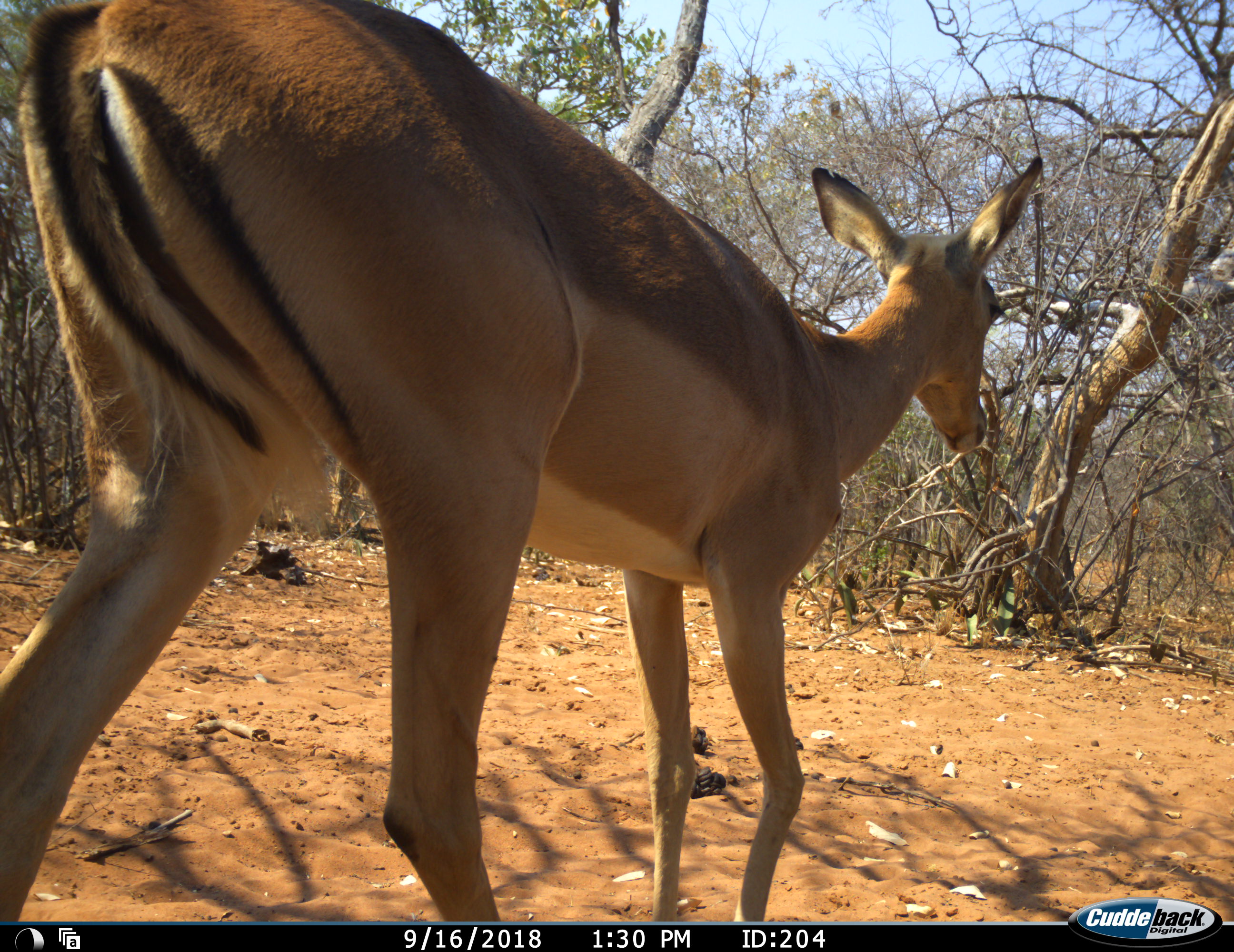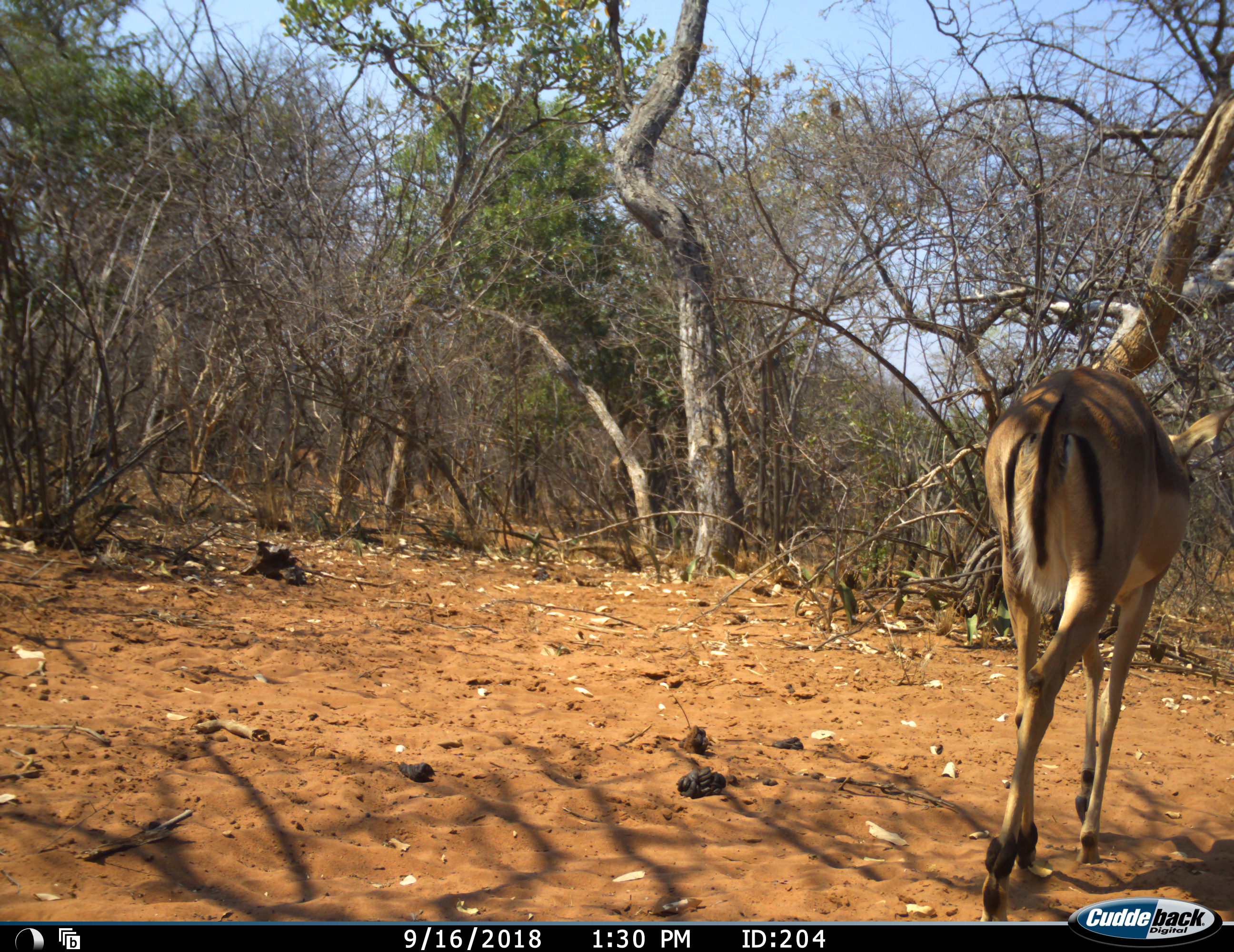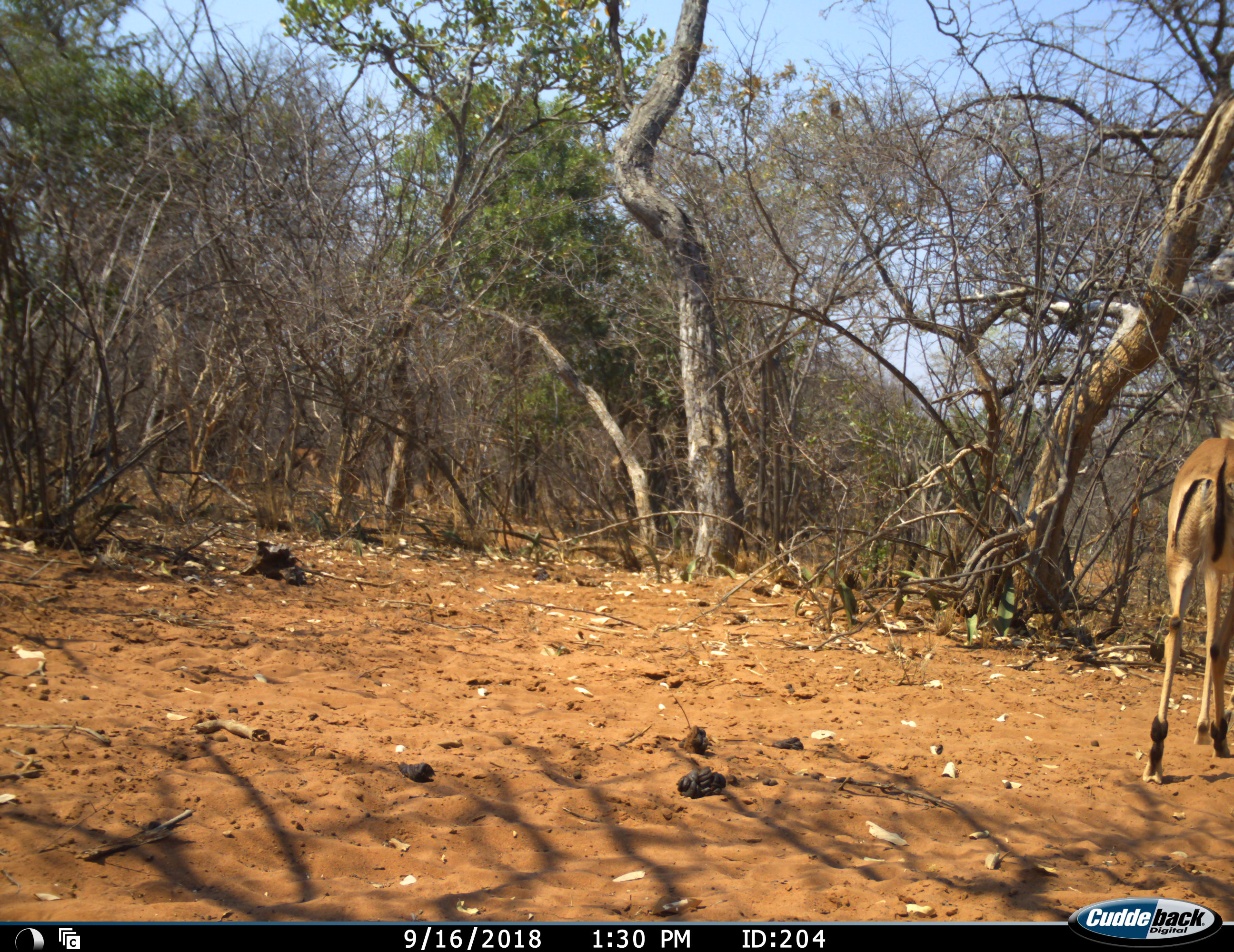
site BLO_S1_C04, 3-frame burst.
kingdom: Animalia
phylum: Chordata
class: Mammalia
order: Artiodactyla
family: Bovidae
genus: Aepyceros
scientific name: Aepyceros melampus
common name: impala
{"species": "impala (Aepyceros melampus)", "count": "1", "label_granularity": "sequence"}